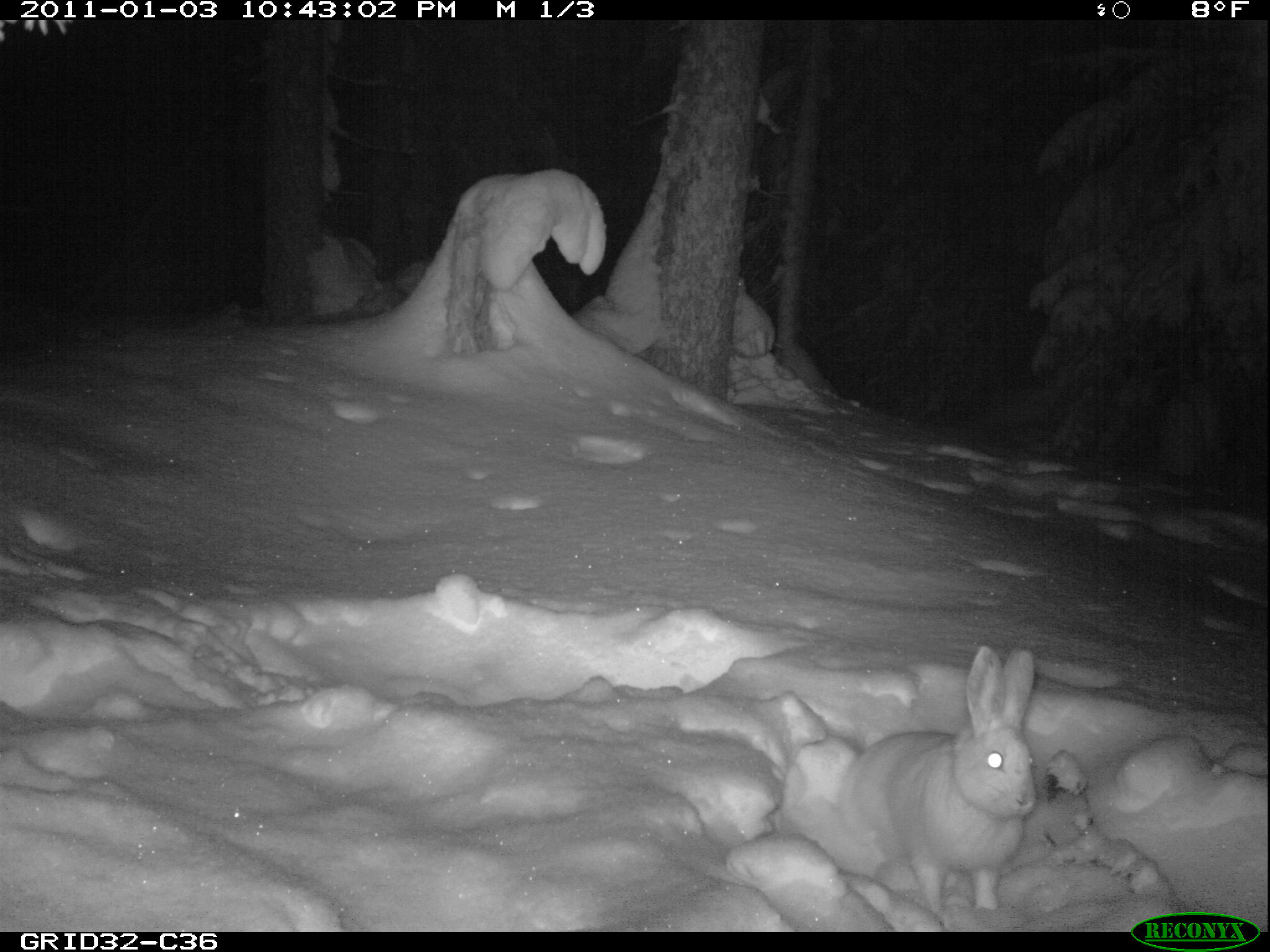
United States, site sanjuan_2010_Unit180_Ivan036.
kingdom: Animalia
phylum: Chordata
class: Mammalia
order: Lagomorpha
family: Leporidae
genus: Lepus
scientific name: Lepus americanus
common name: snowshoe hare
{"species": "Lepus americanus (snowshoe hare)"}